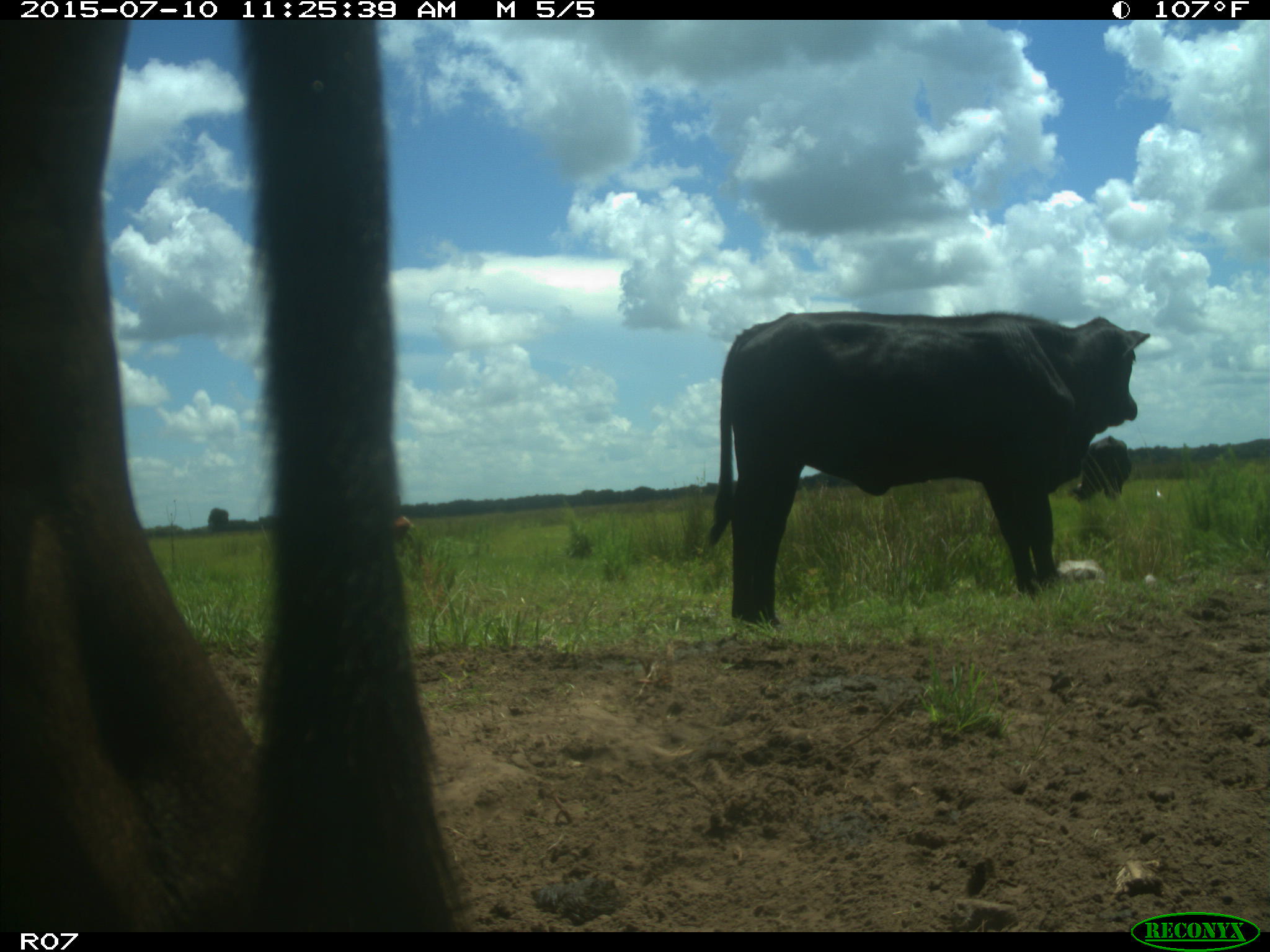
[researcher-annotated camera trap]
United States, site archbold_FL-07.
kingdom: Animalia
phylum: Chordata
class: Mammalia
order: Artiodactyla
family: Bovidae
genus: Bos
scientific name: Bos taurus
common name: domestic cow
Bos taurus (domestic cow).